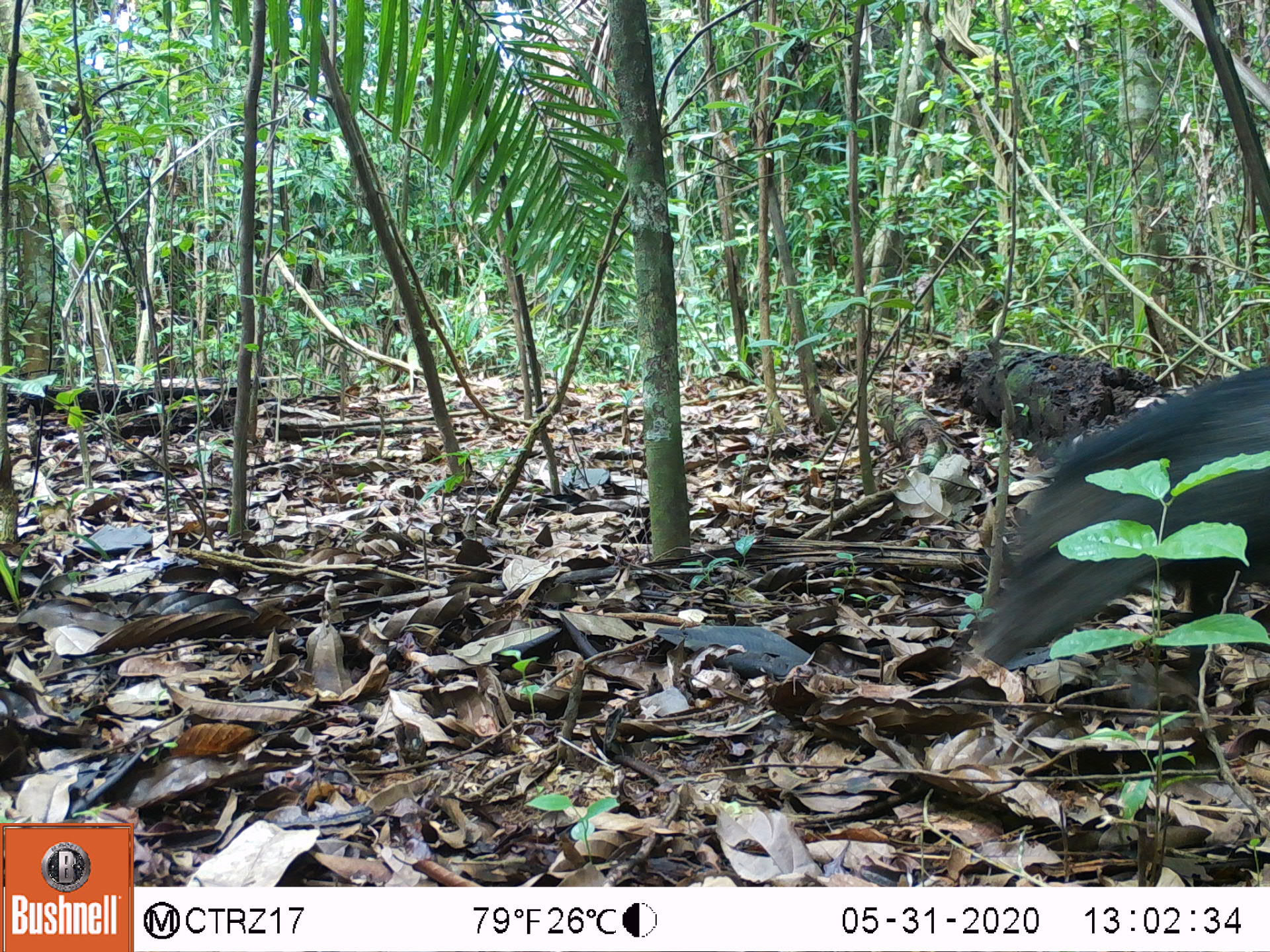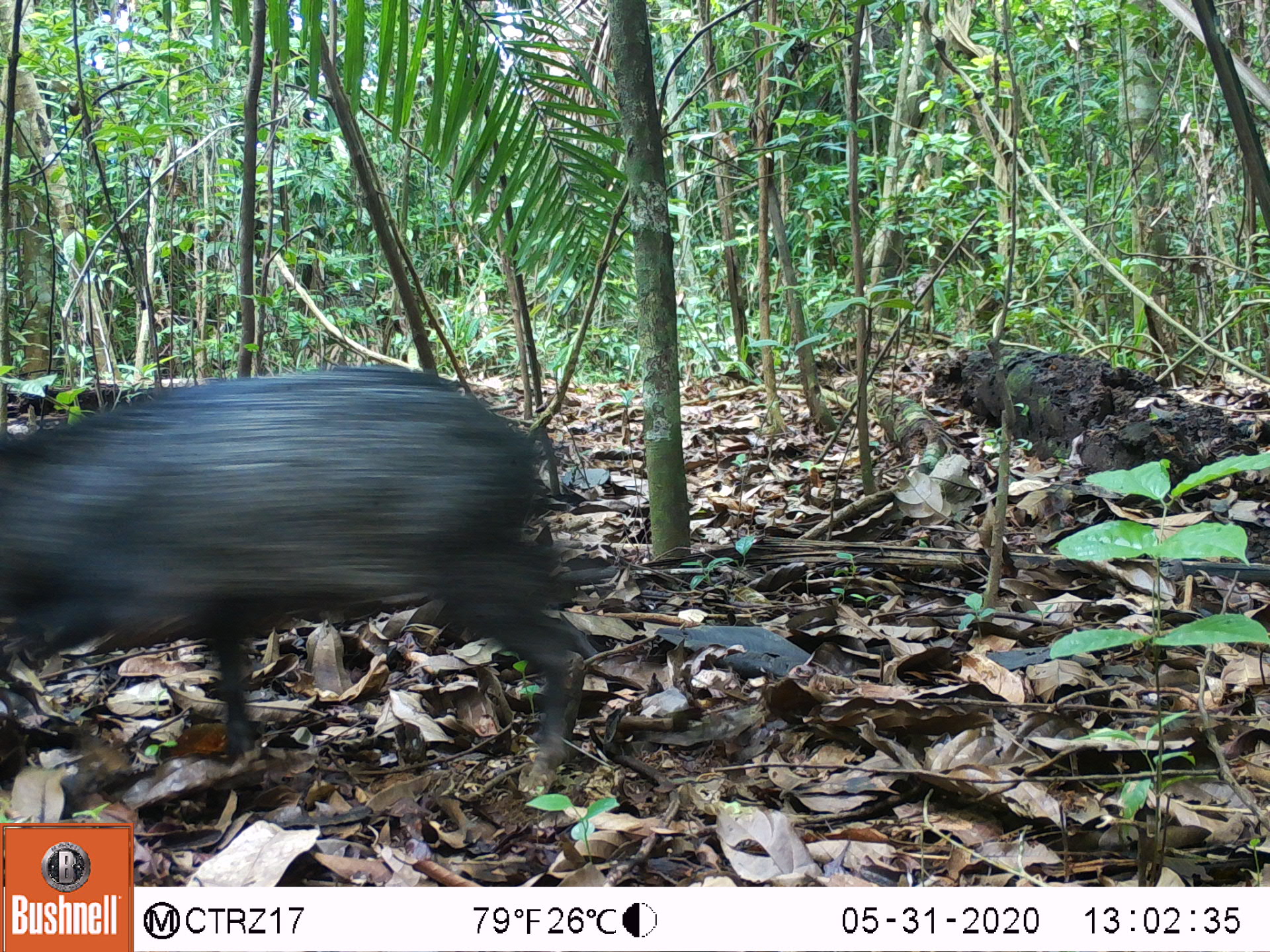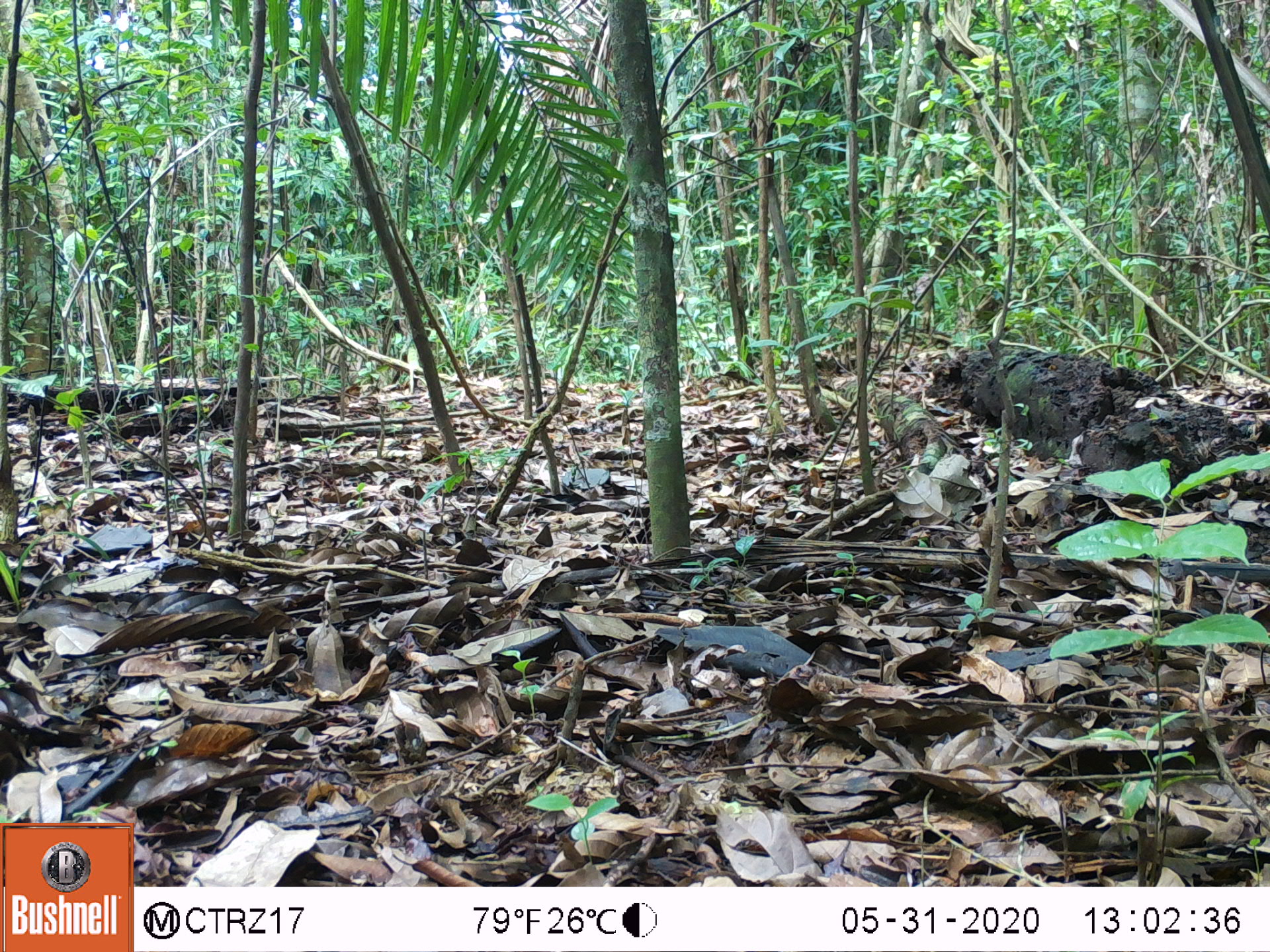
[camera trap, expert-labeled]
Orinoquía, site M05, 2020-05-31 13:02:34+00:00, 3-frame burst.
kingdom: Animalia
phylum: Chordata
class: Mammalia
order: Artiodactyla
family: Tayassuidae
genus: Pecari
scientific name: Pecari tajacu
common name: collared peccary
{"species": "collared peccary (Pecari tajacu)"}